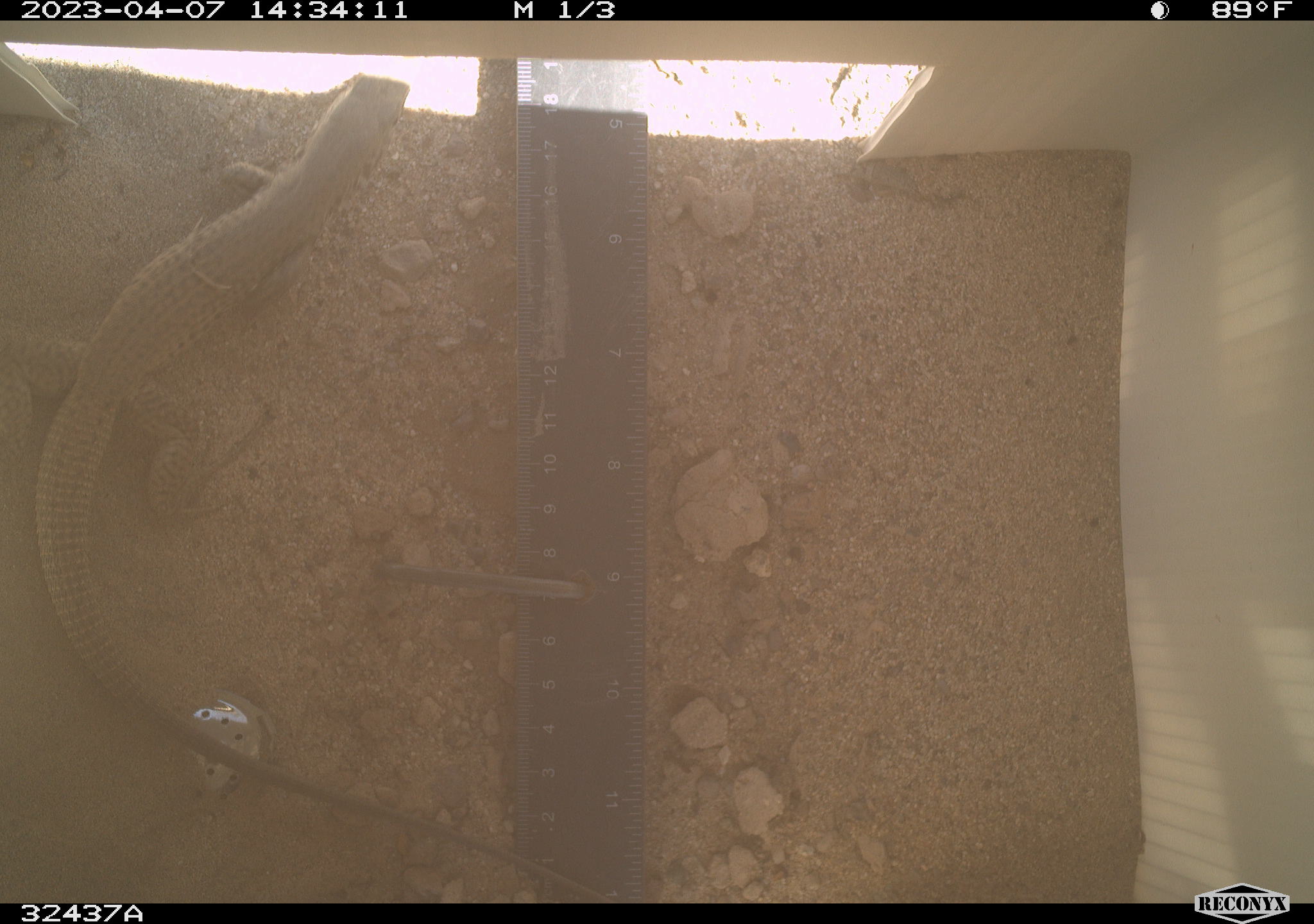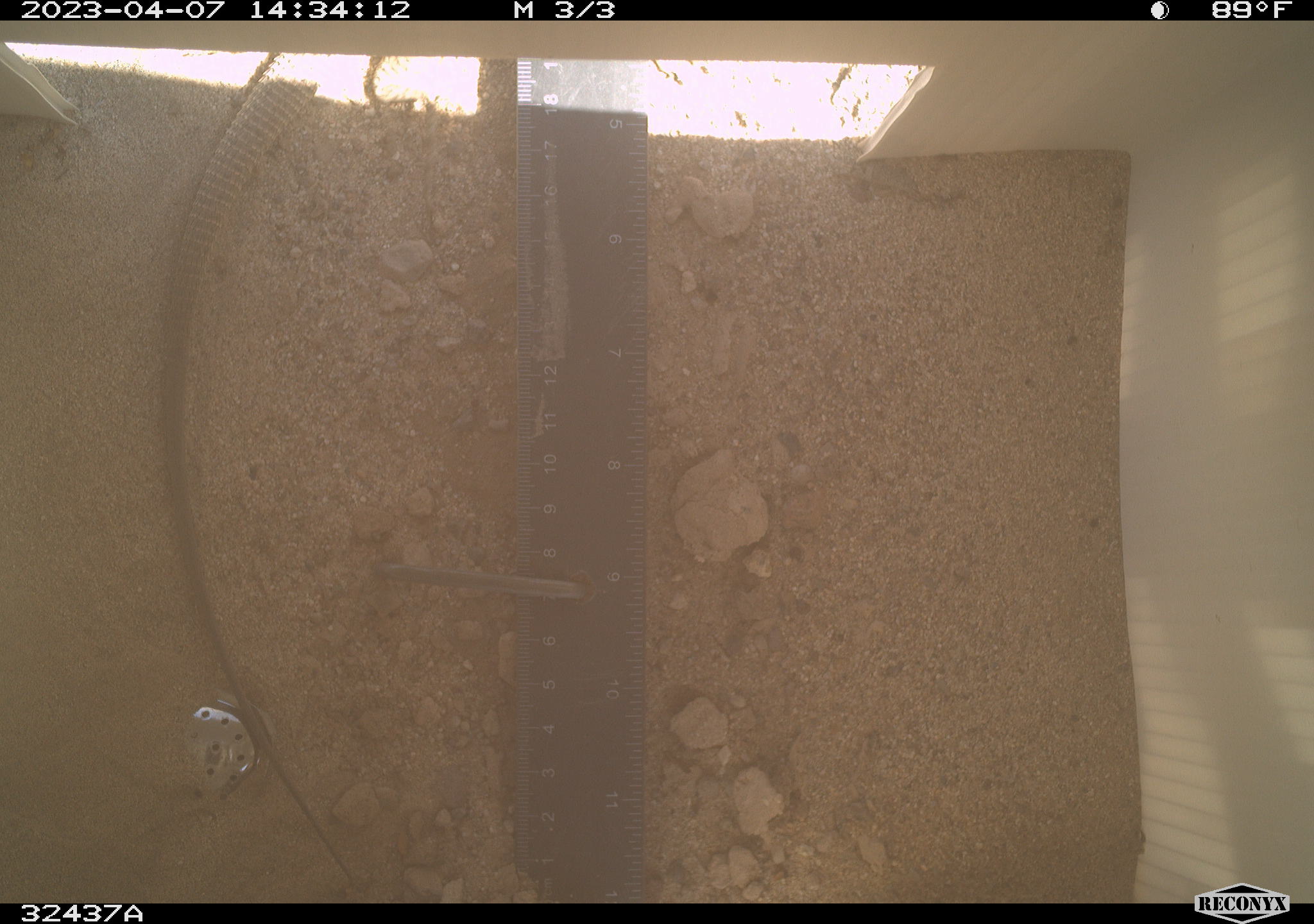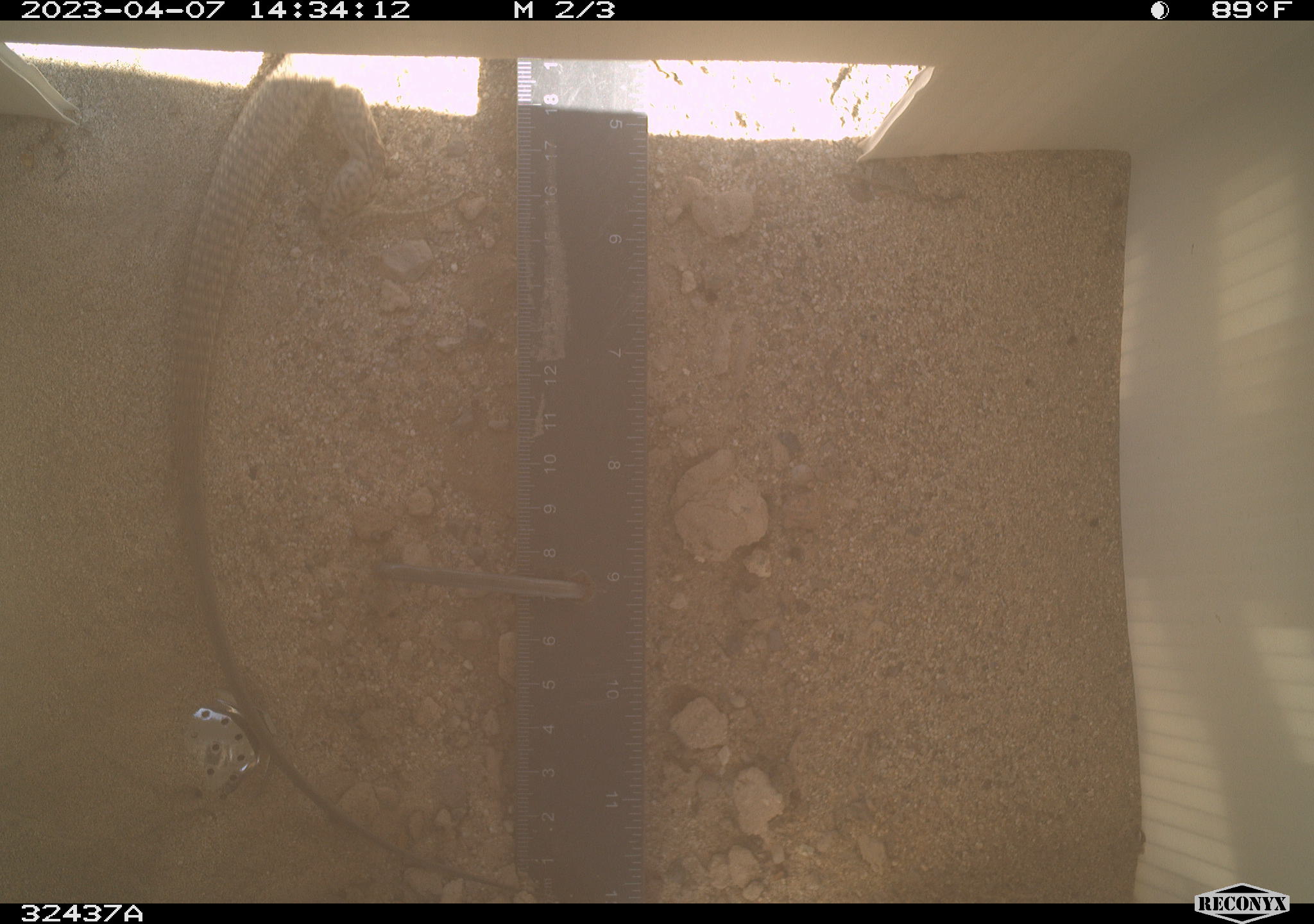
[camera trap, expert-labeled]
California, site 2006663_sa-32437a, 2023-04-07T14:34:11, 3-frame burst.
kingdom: Animalia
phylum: Chordata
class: Reptilia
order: Squamata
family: Teiidae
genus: Aspidoscelis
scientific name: Aspidoscelis tigris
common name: western whiptail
Western whiptail (Aspidoscelis tigris).